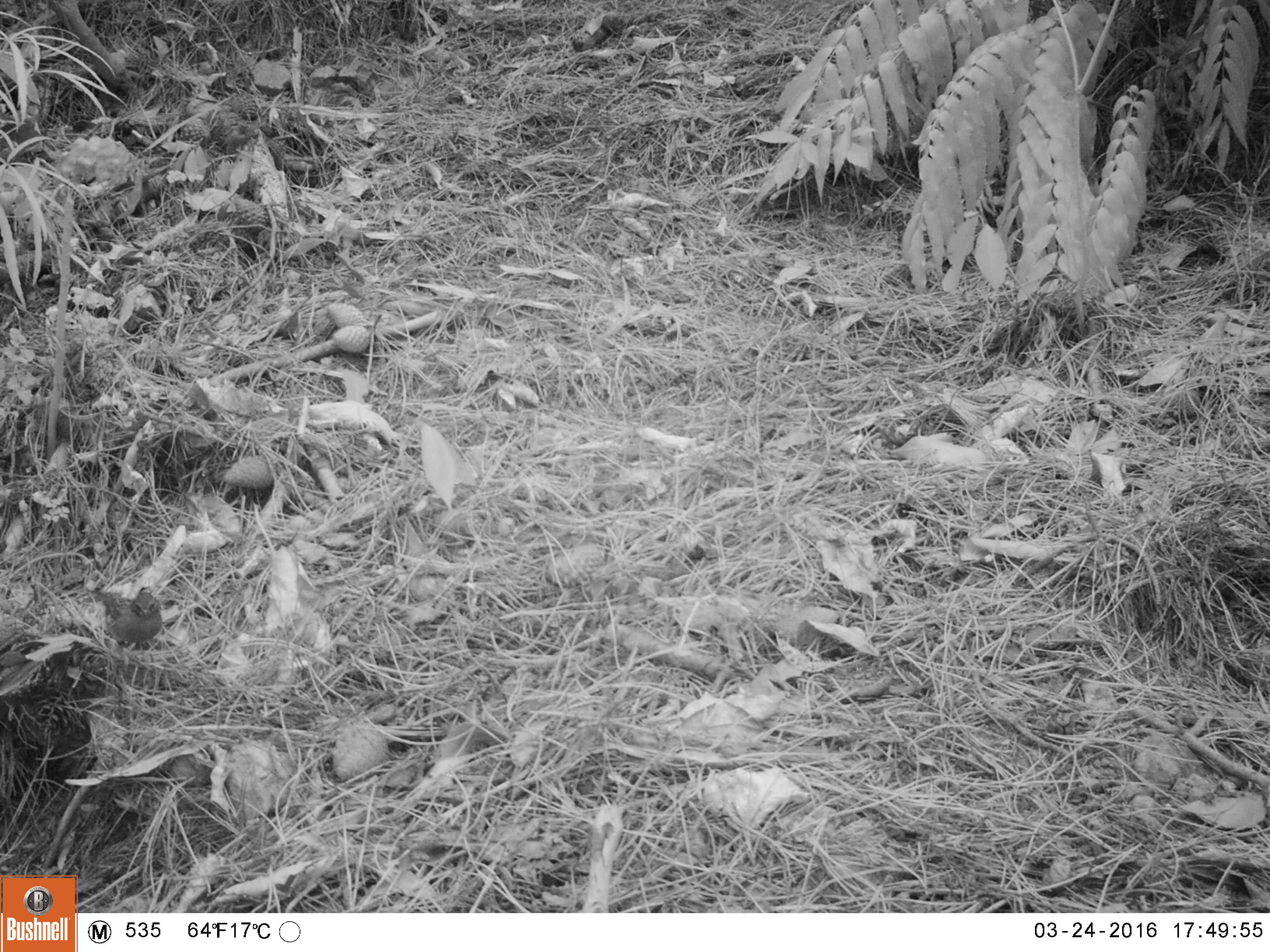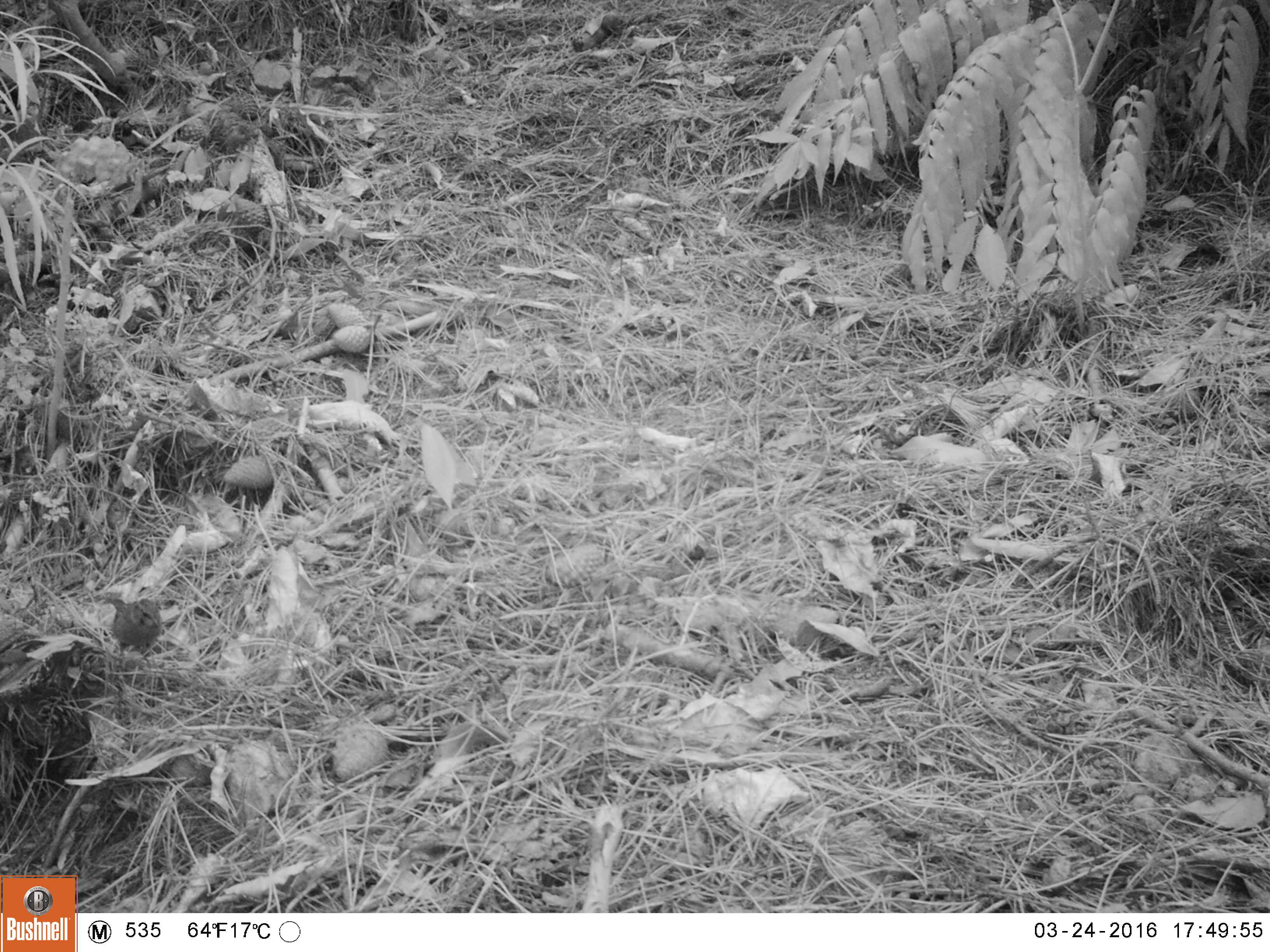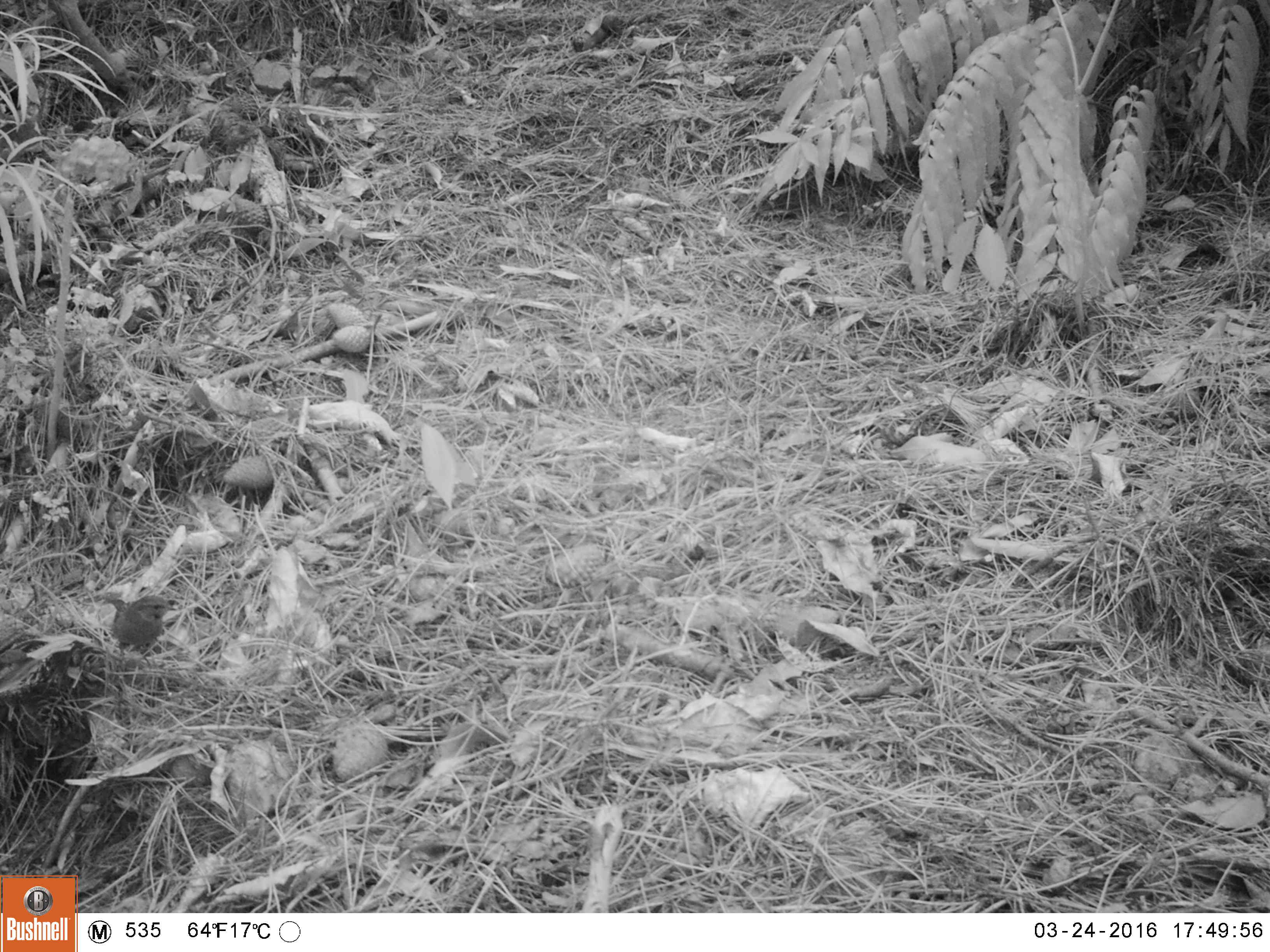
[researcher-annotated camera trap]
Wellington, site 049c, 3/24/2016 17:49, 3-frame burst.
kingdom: Animalia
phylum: Chordata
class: Aves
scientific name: Aves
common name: bird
Bird (Aves).